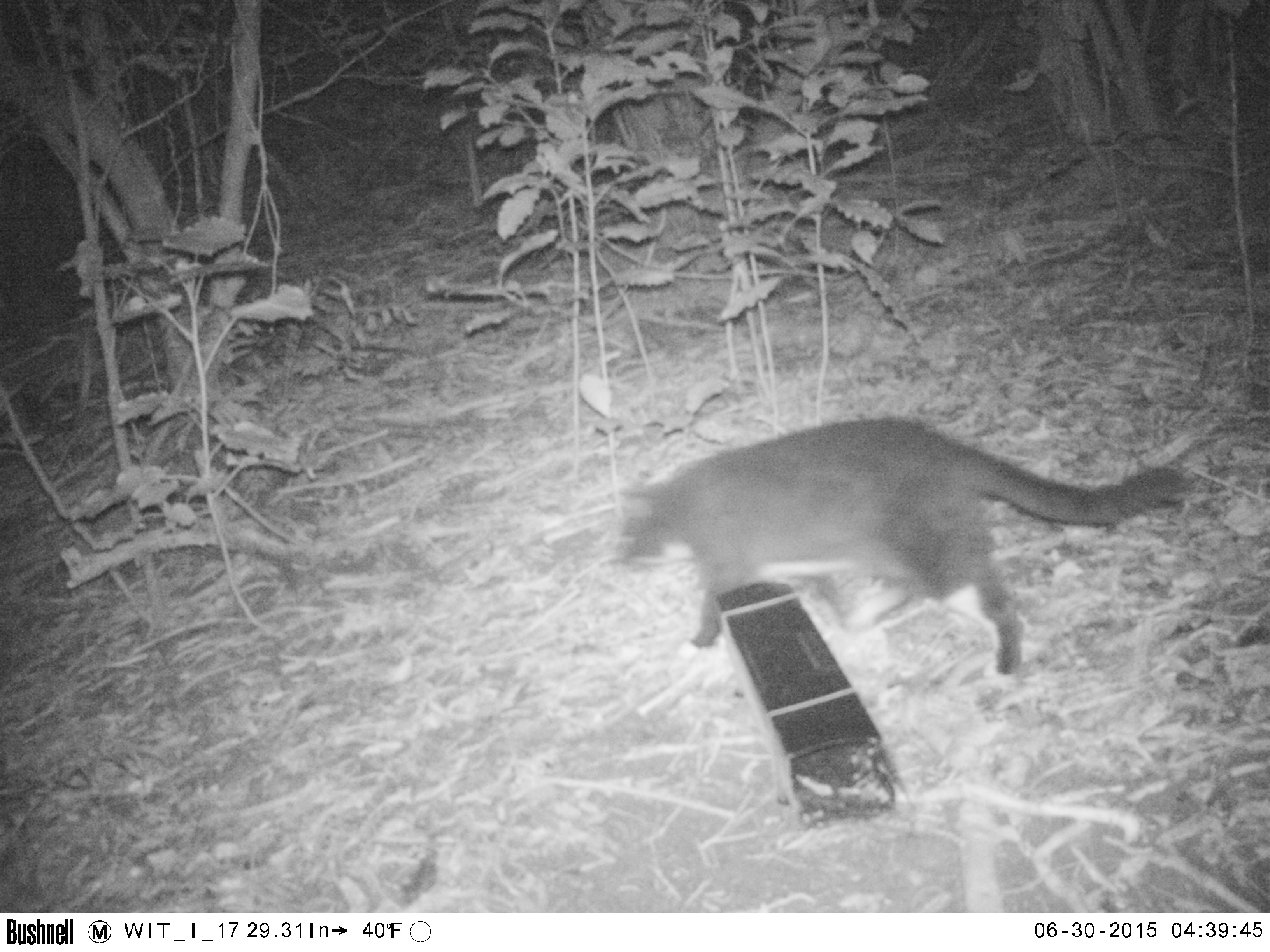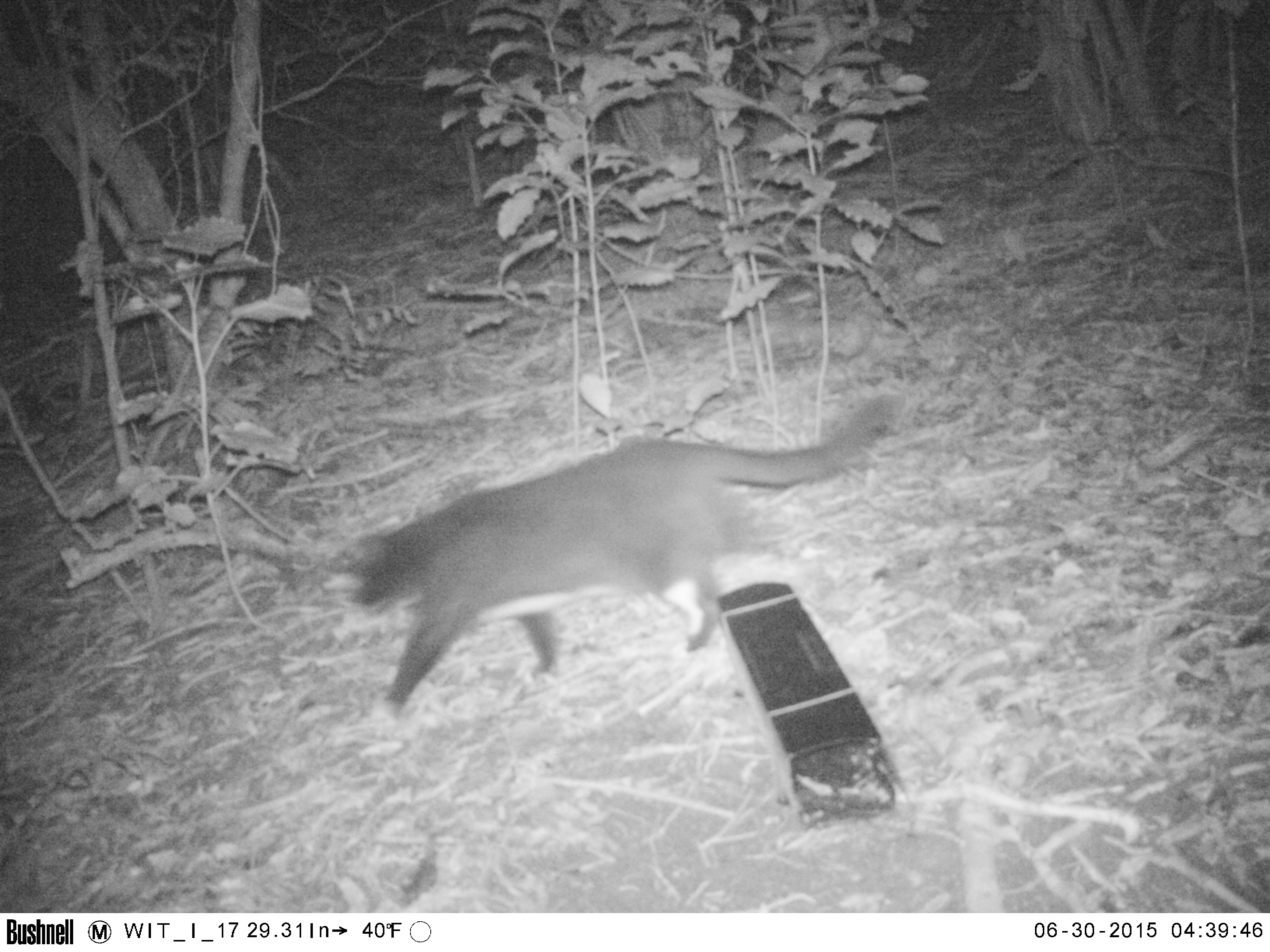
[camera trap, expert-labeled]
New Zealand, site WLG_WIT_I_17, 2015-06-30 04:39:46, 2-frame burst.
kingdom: Animalia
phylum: Chordata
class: Mammalia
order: Carnivora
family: Felidae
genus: Felis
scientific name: Felis catus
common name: domestic cat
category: cat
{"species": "cat (domestic cat) (Felis catus)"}